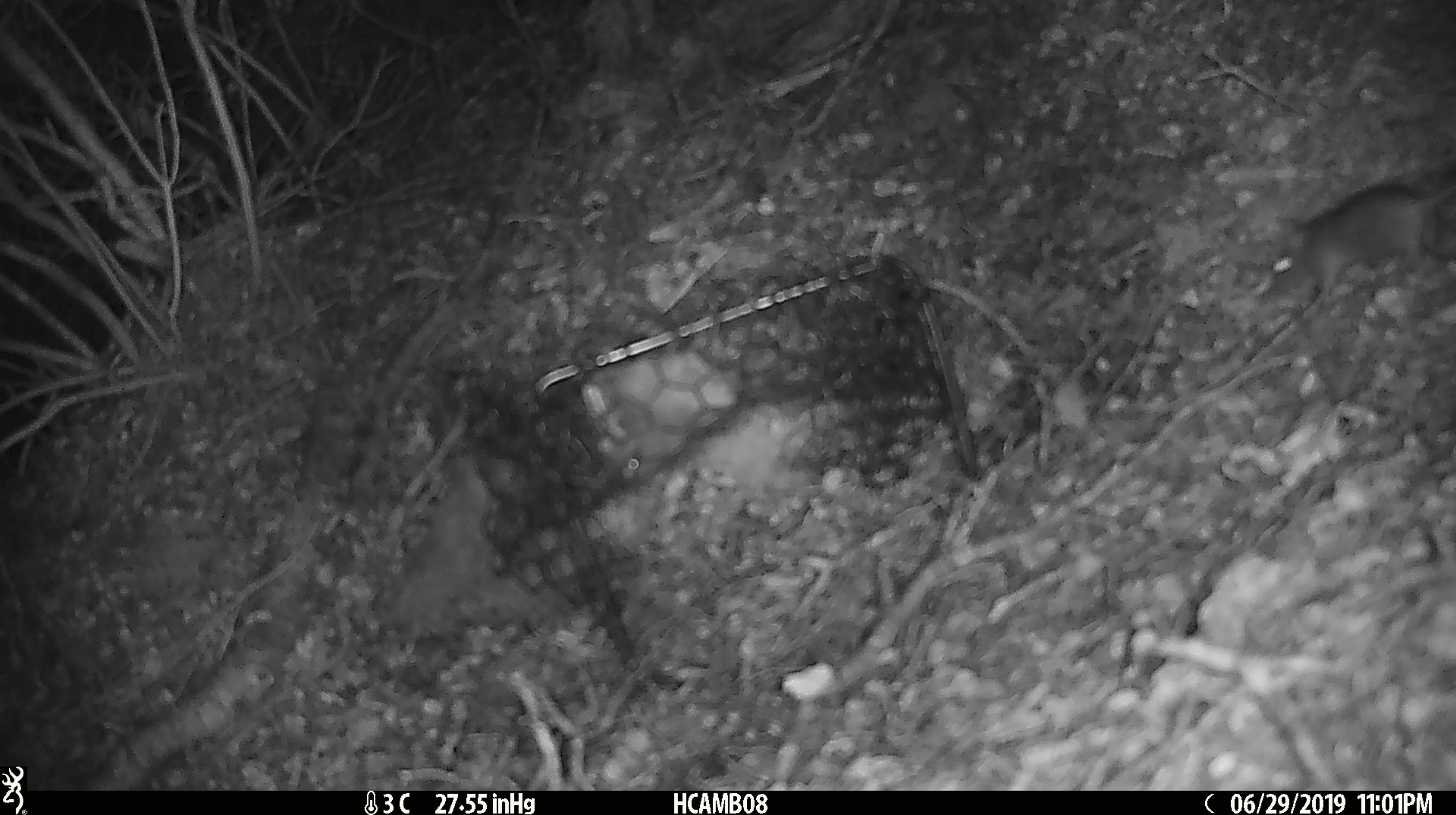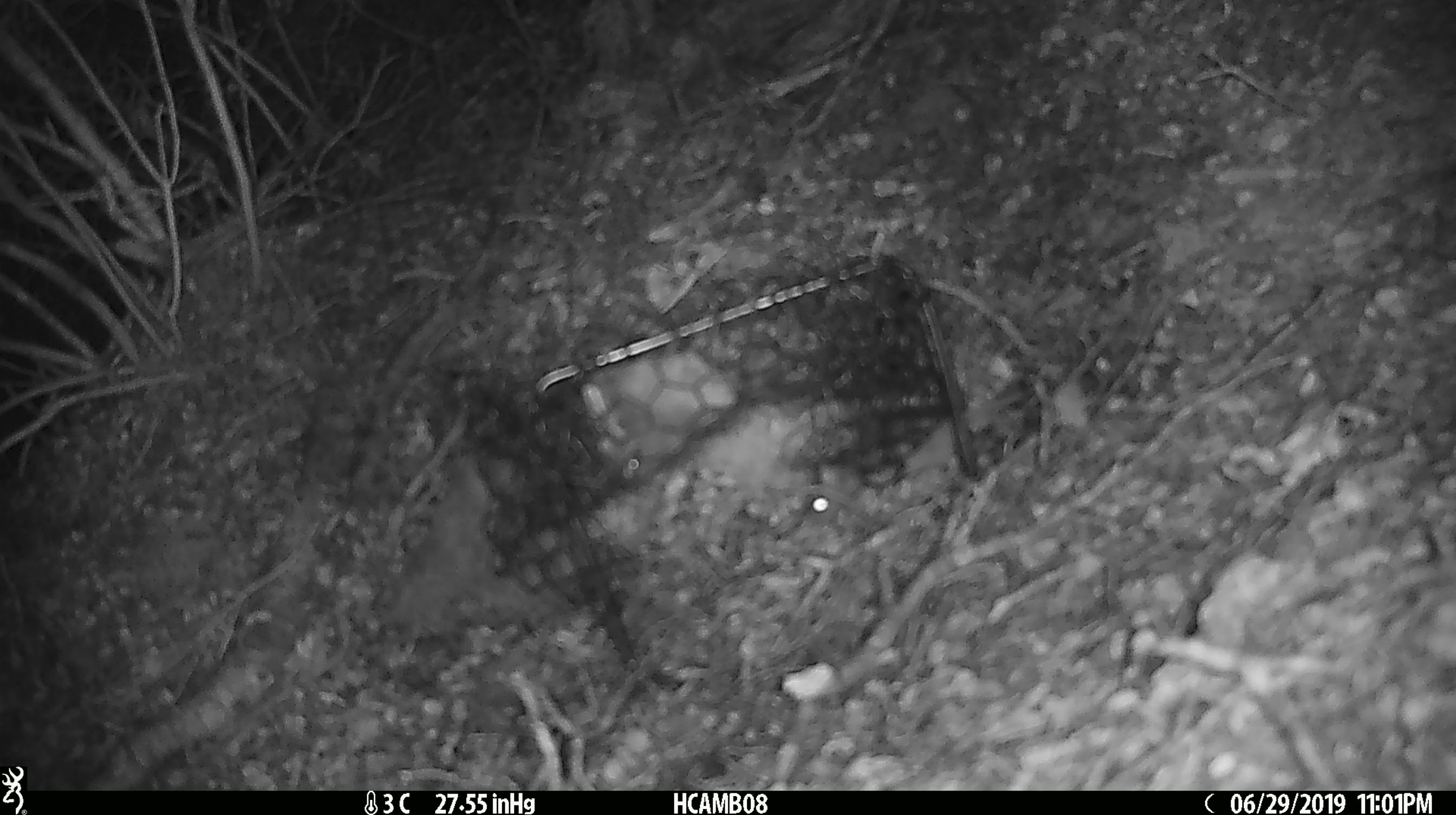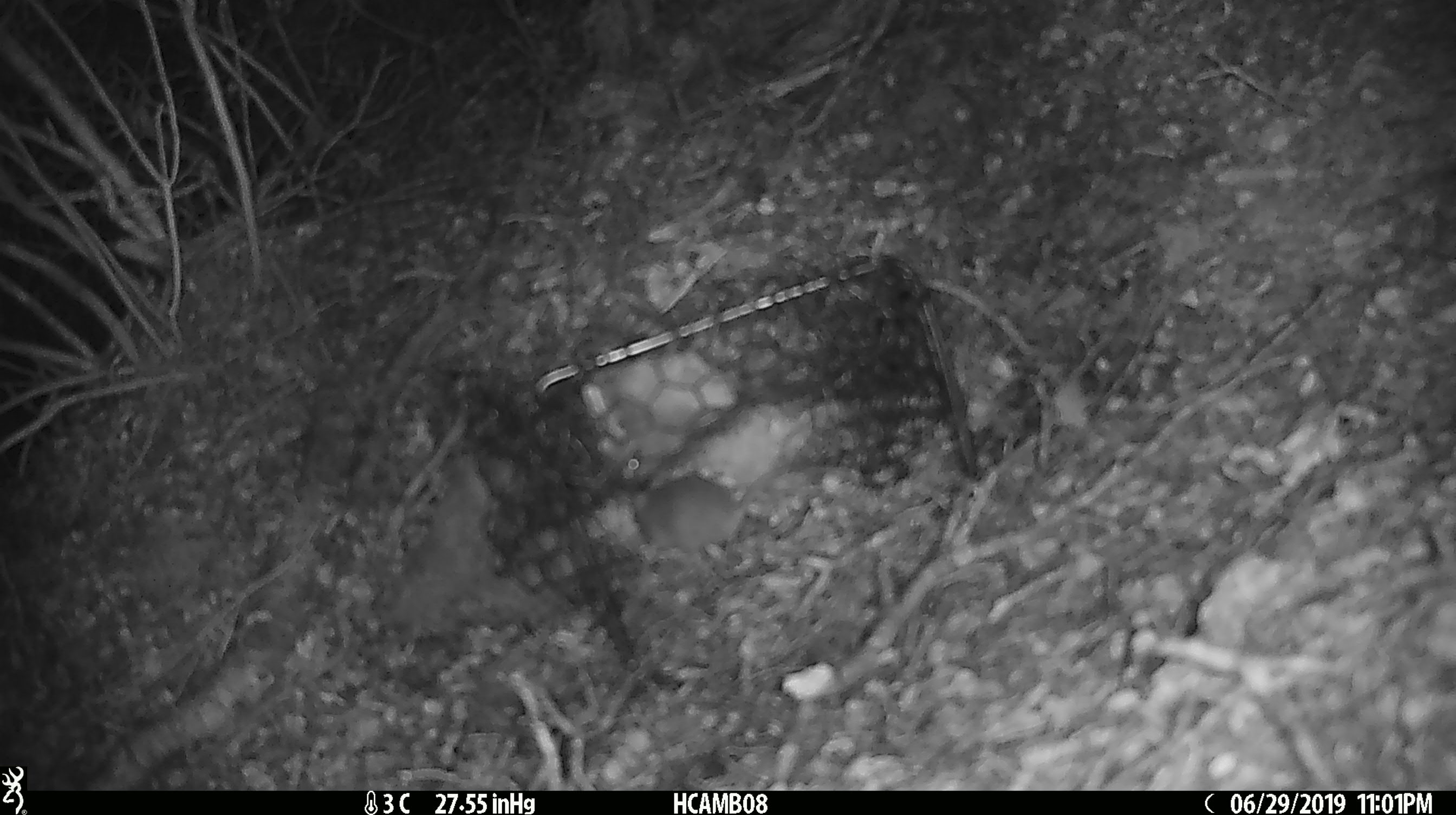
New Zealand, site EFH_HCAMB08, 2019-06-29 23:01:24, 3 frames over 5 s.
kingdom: Animalia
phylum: Chordata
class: Mammalia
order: Rodentia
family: Muridae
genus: Mus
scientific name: Mus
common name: mouse